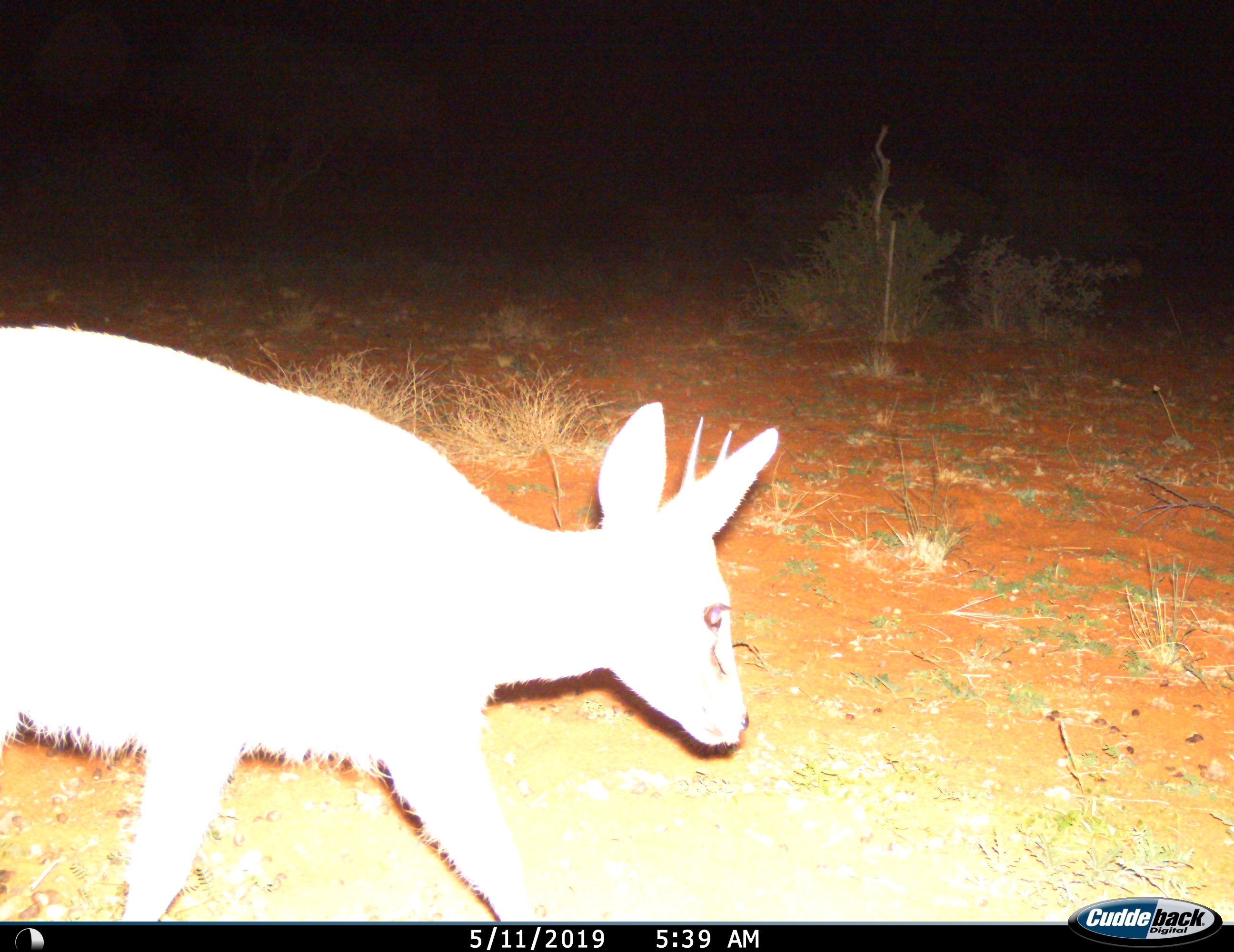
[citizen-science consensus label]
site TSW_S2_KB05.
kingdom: Animalia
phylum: Chordata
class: Mammalia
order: Artiodactyla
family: Bovidae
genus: Sylvicapra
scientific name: Sylvicapra grimmia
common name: common duiker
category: duikercommongrey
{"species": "duikercommongrey (common duiker) (Sylvicapra grimmia)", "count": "1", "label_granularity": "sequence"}